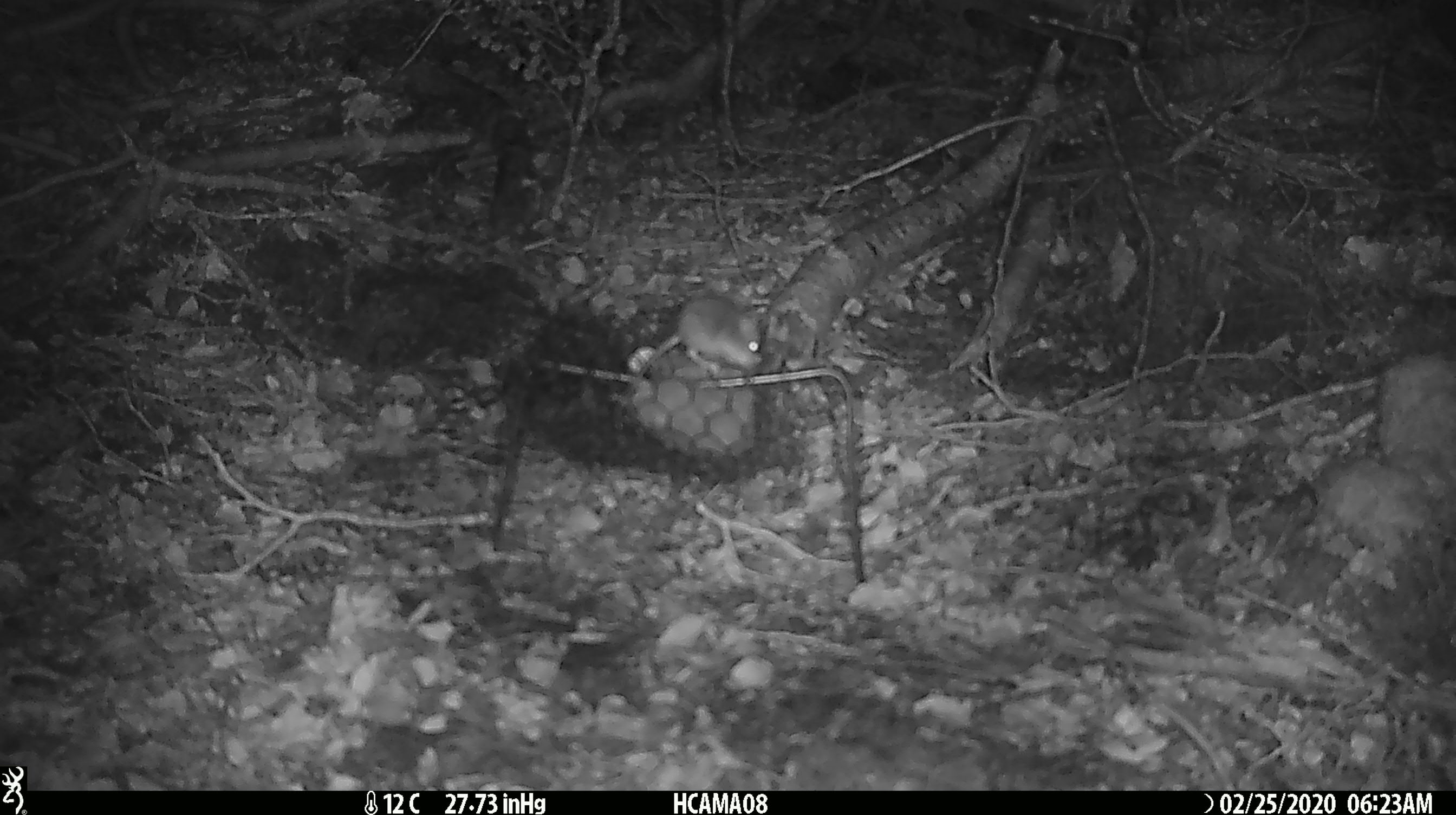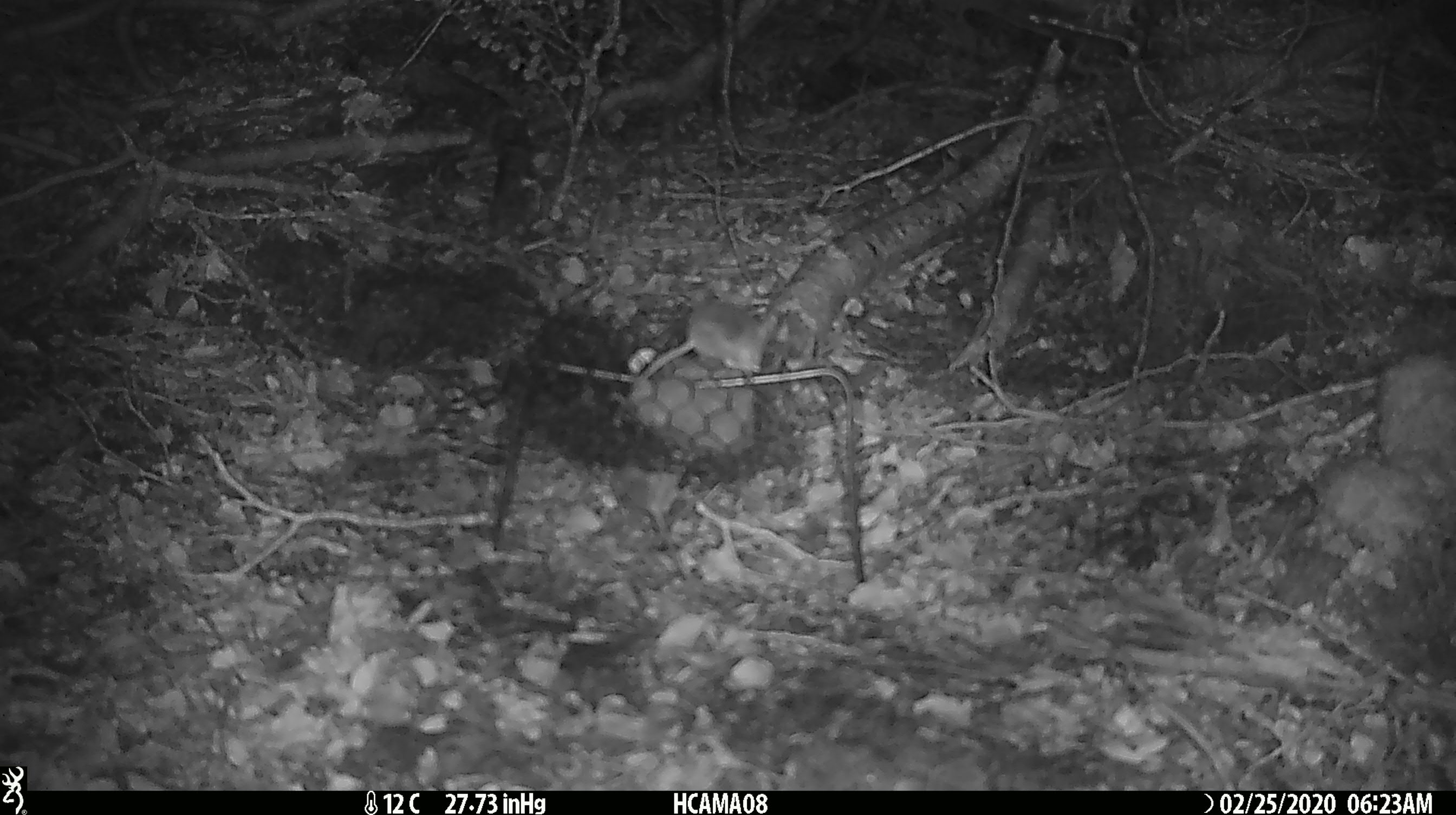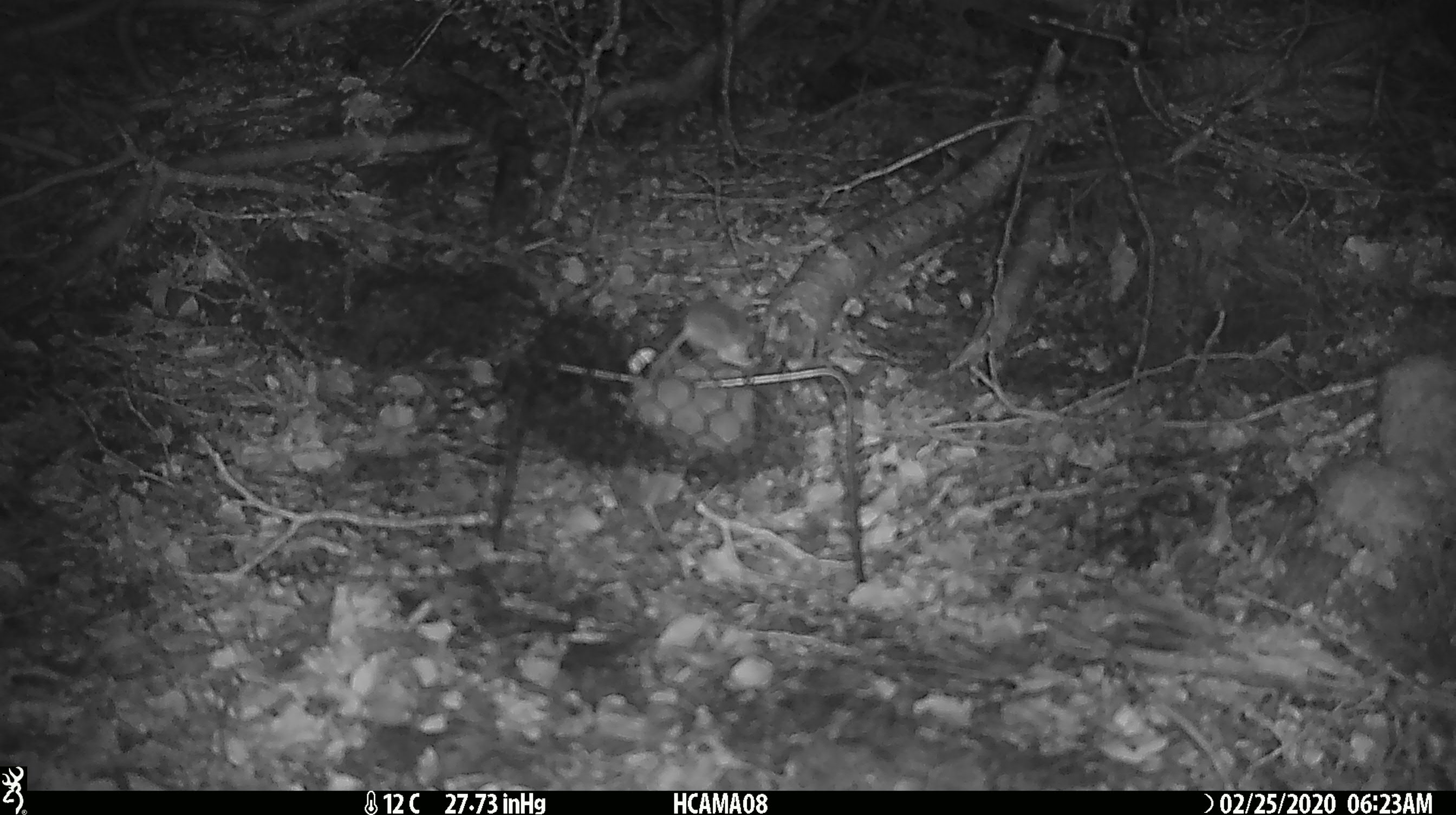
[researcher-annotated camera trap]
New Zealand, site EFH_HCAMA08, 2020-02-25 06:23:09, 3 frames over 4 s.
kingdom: Animalia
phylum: Chordata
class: Mammalia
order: Rodentia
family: Muridae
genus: Mus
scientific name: Mus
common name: mouse